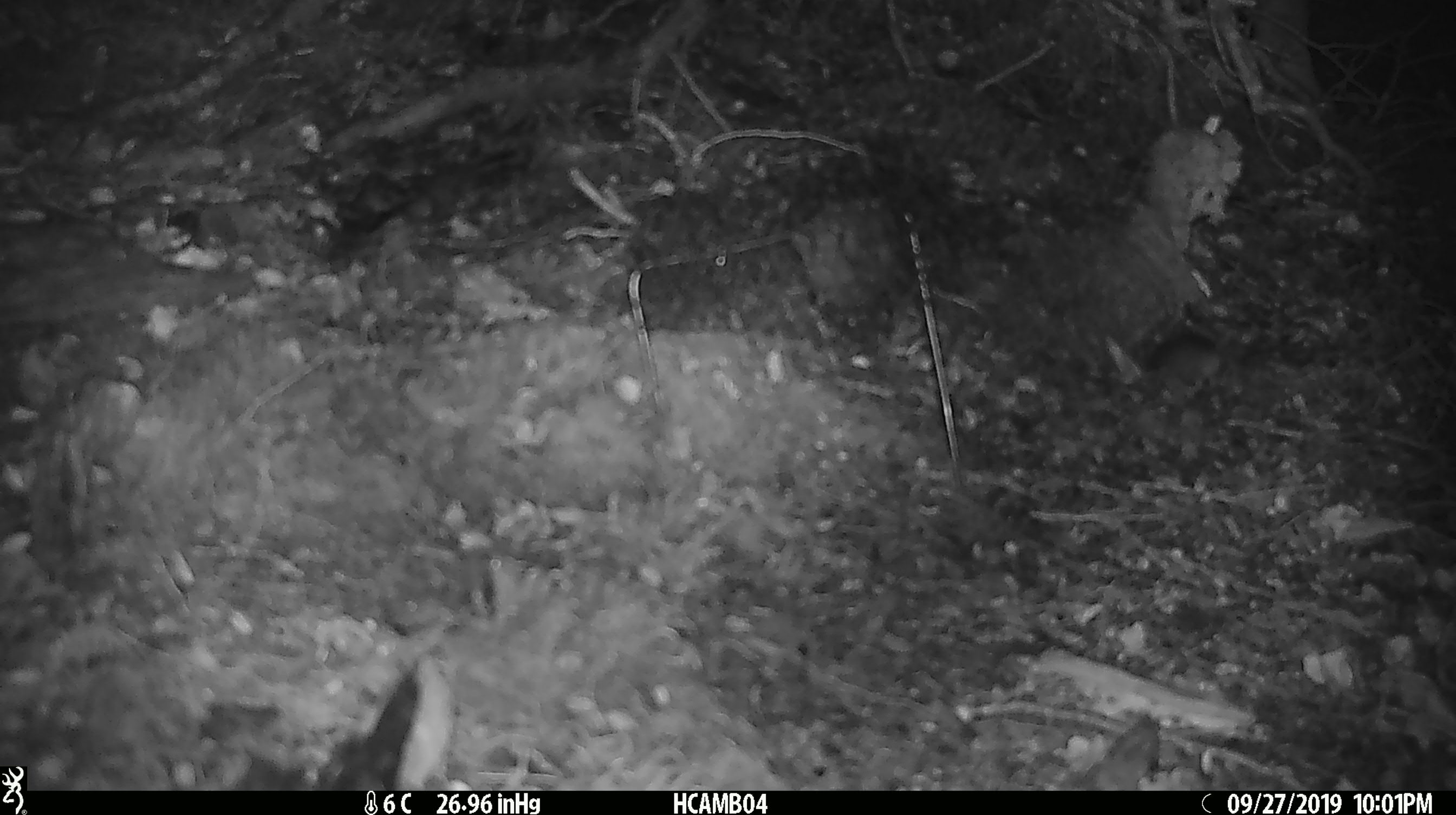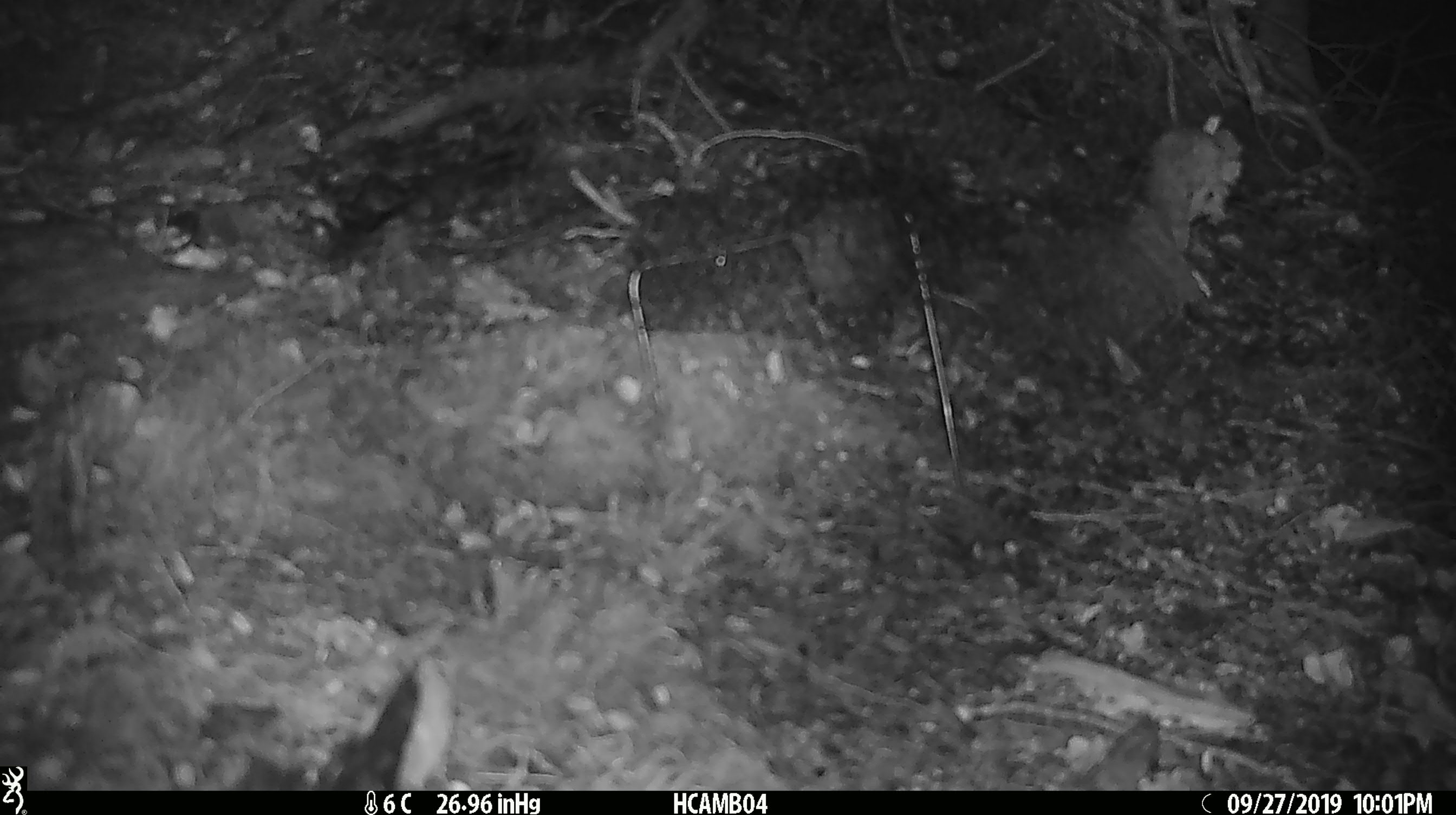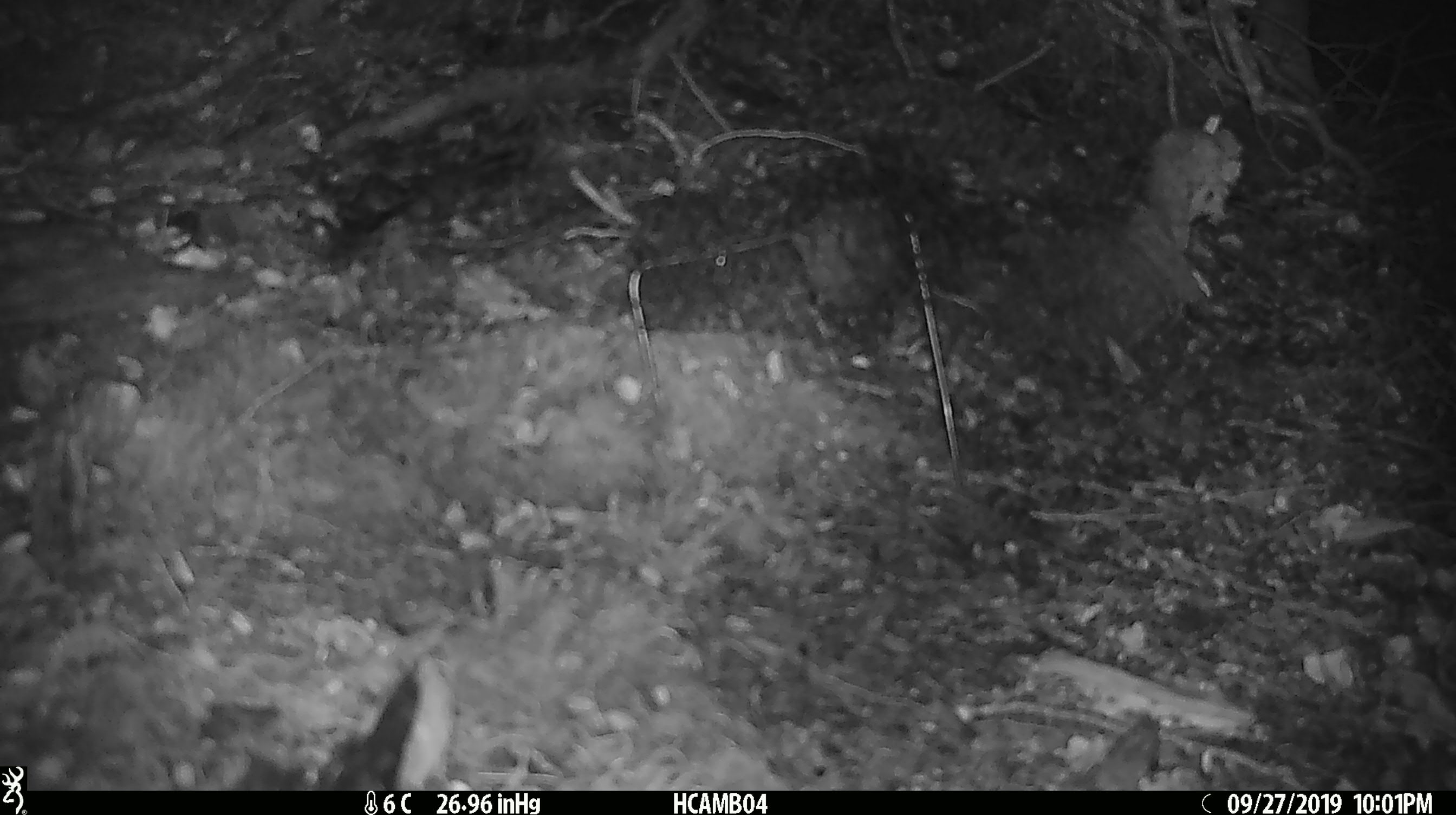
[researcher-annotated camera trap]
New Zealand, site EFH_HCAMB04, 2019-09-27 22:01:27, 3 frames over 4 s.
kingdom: Animalia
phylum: Chordata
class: Mammalia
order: Rodentia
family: Muridae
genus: Mus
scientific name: Mus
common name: mouse